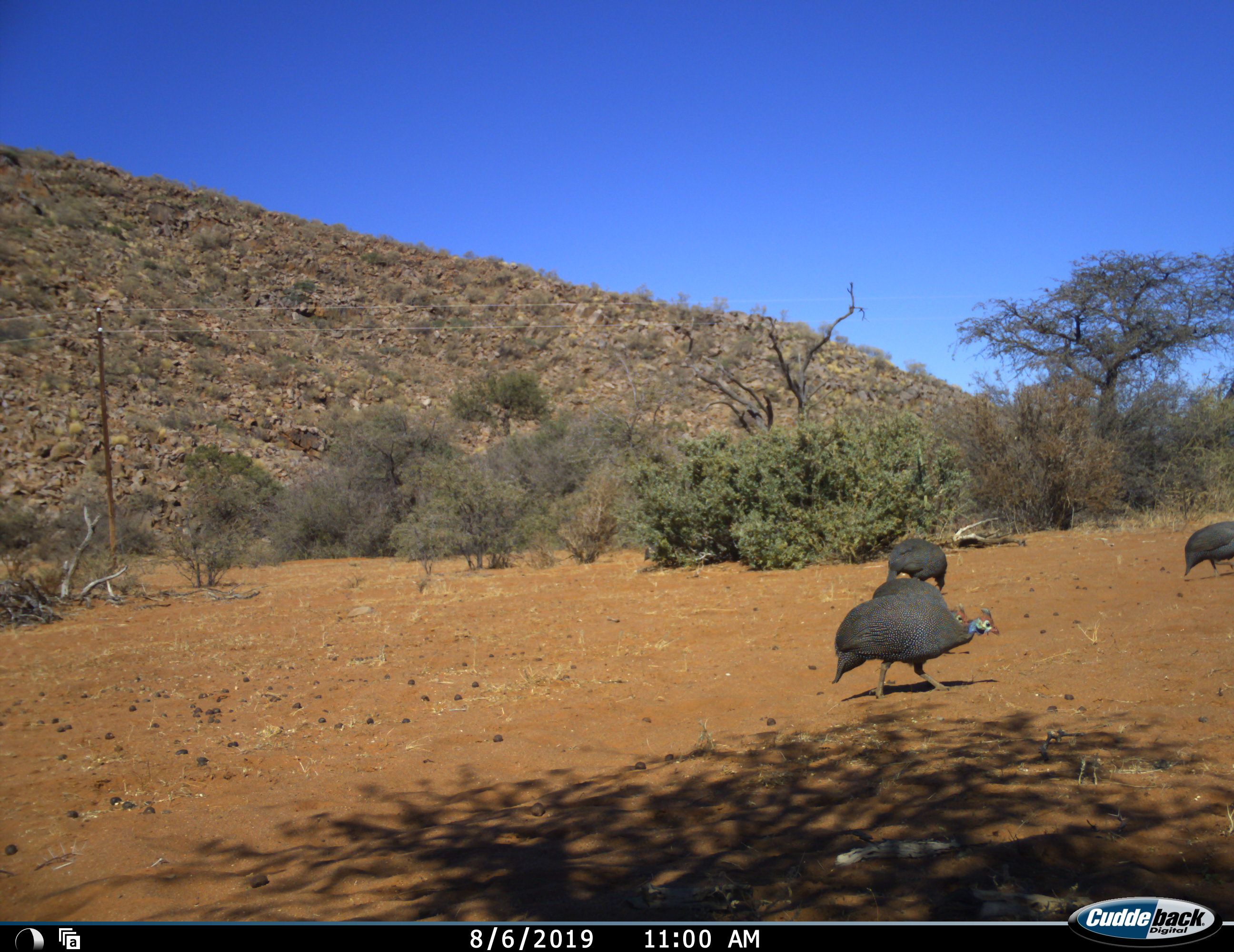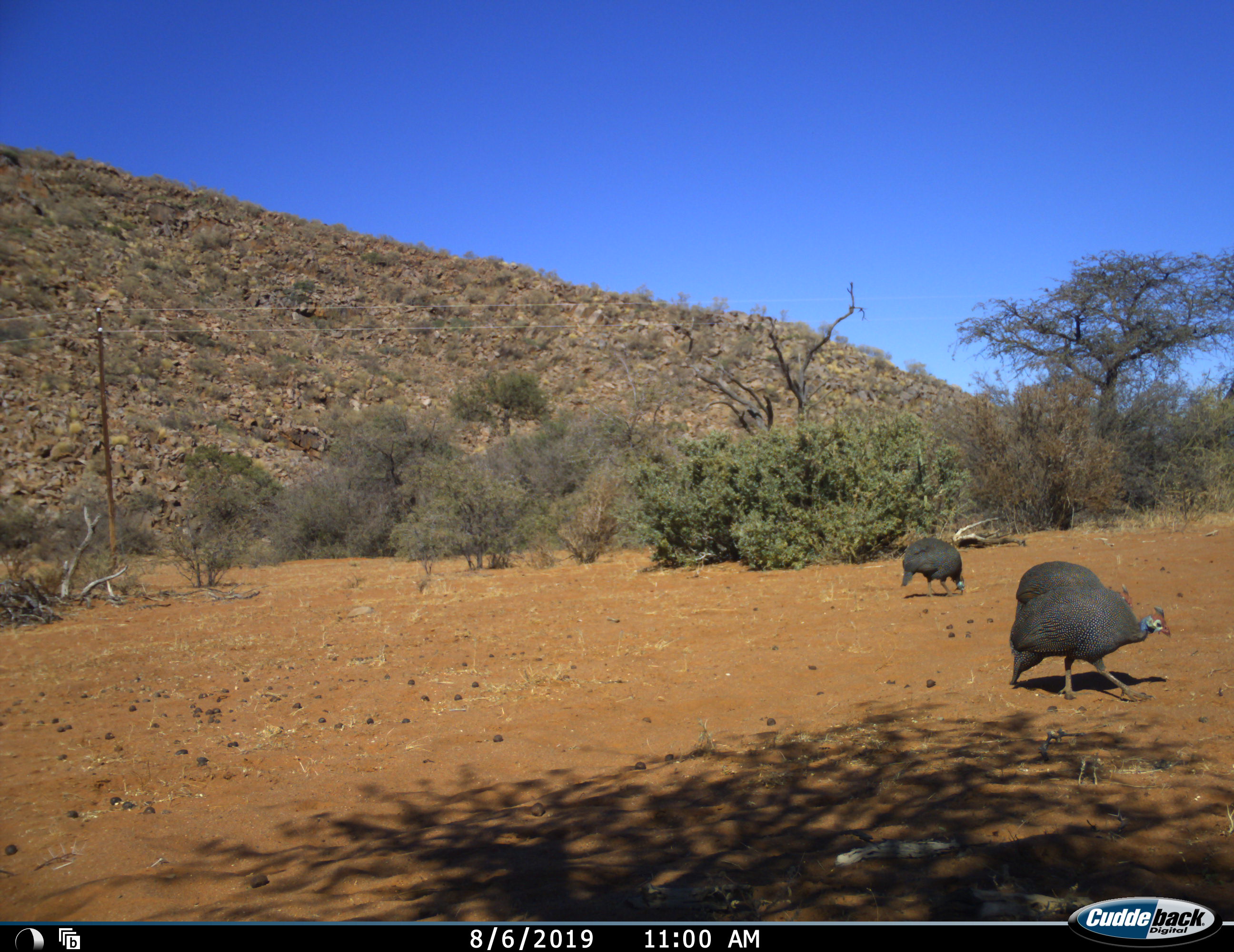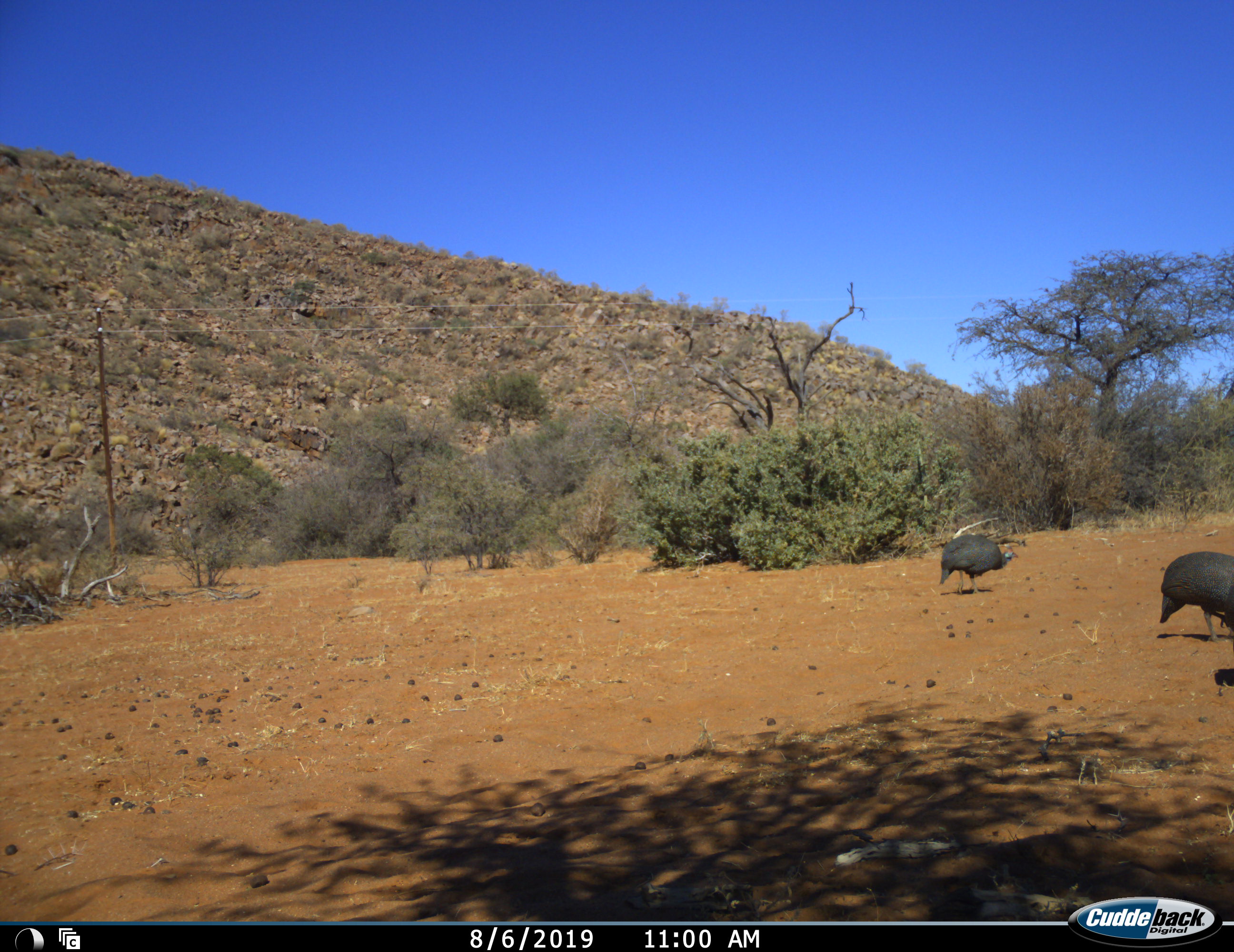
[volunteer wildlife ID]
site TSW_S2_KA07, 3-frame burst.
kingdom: Animalia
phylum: Chordata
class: Aves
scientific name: Aves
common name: bird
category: birdother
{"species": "birdother (bird) (Aves)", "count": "4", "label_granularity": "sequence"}